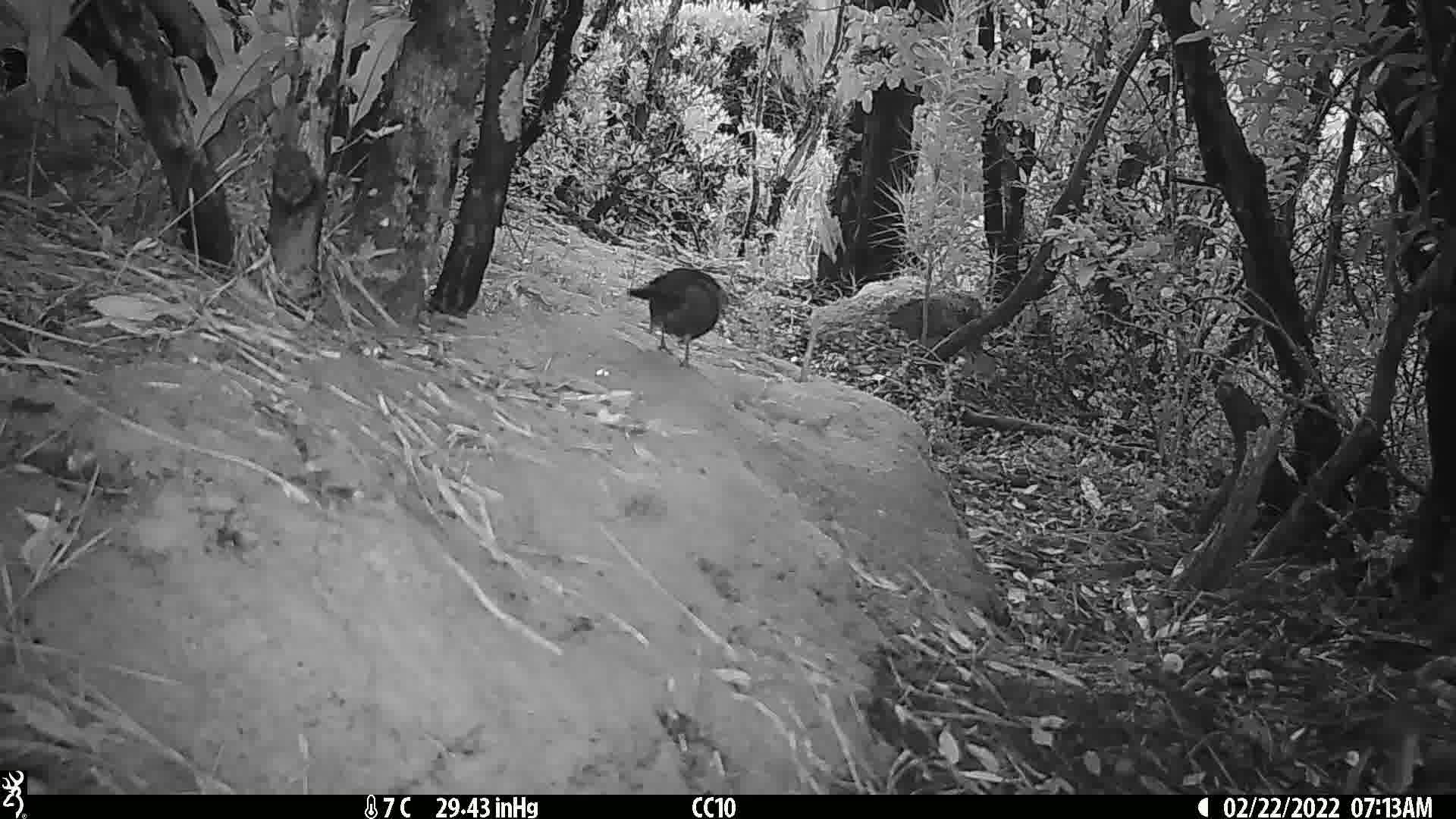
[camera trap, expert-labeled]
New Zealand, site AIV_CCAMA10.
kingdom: Animalia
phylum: Chordata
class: Aves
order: Passeriformes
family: Turdidae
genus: Turdus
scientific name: Turdus merula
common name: eurasian blackbird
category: blackbird